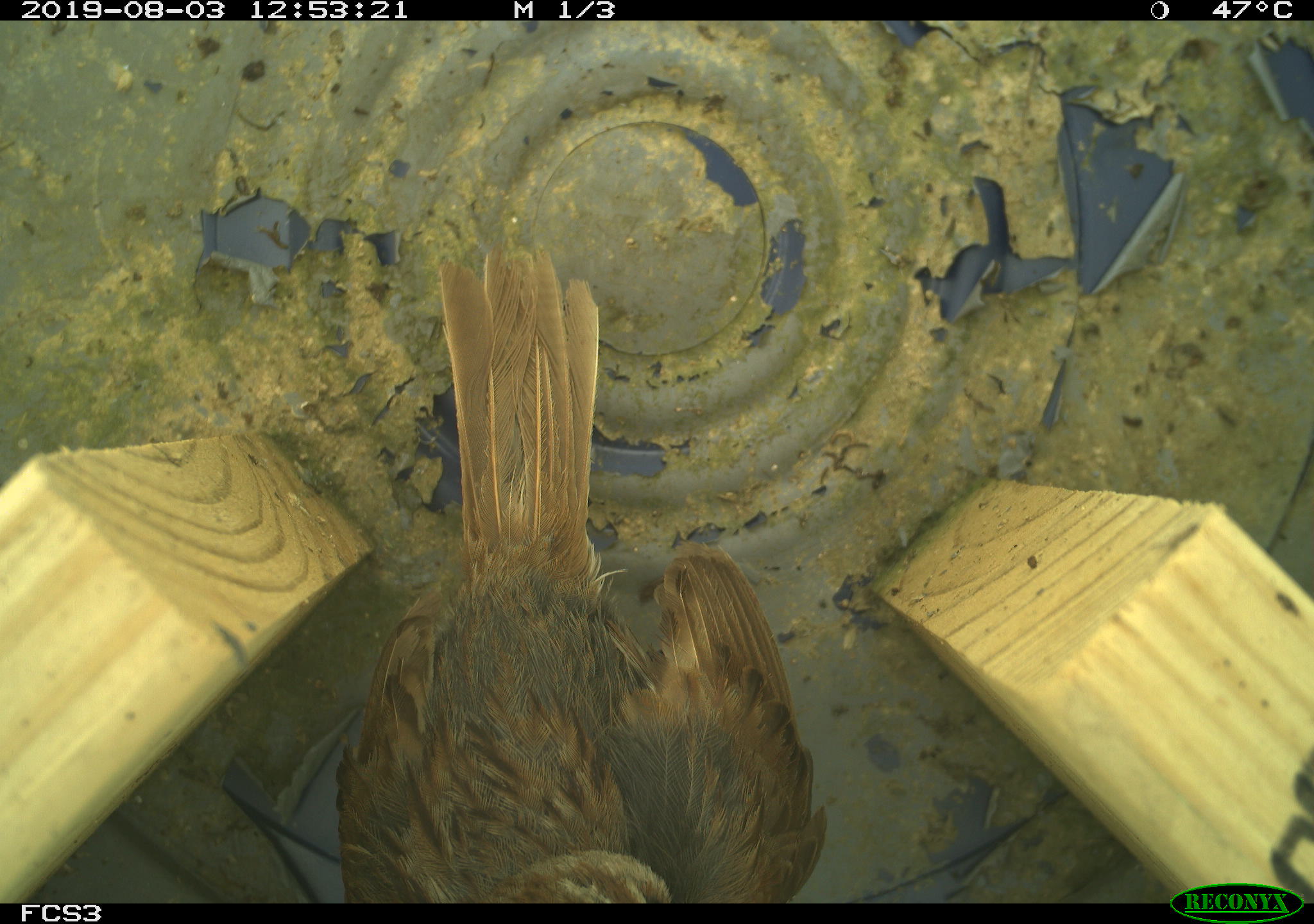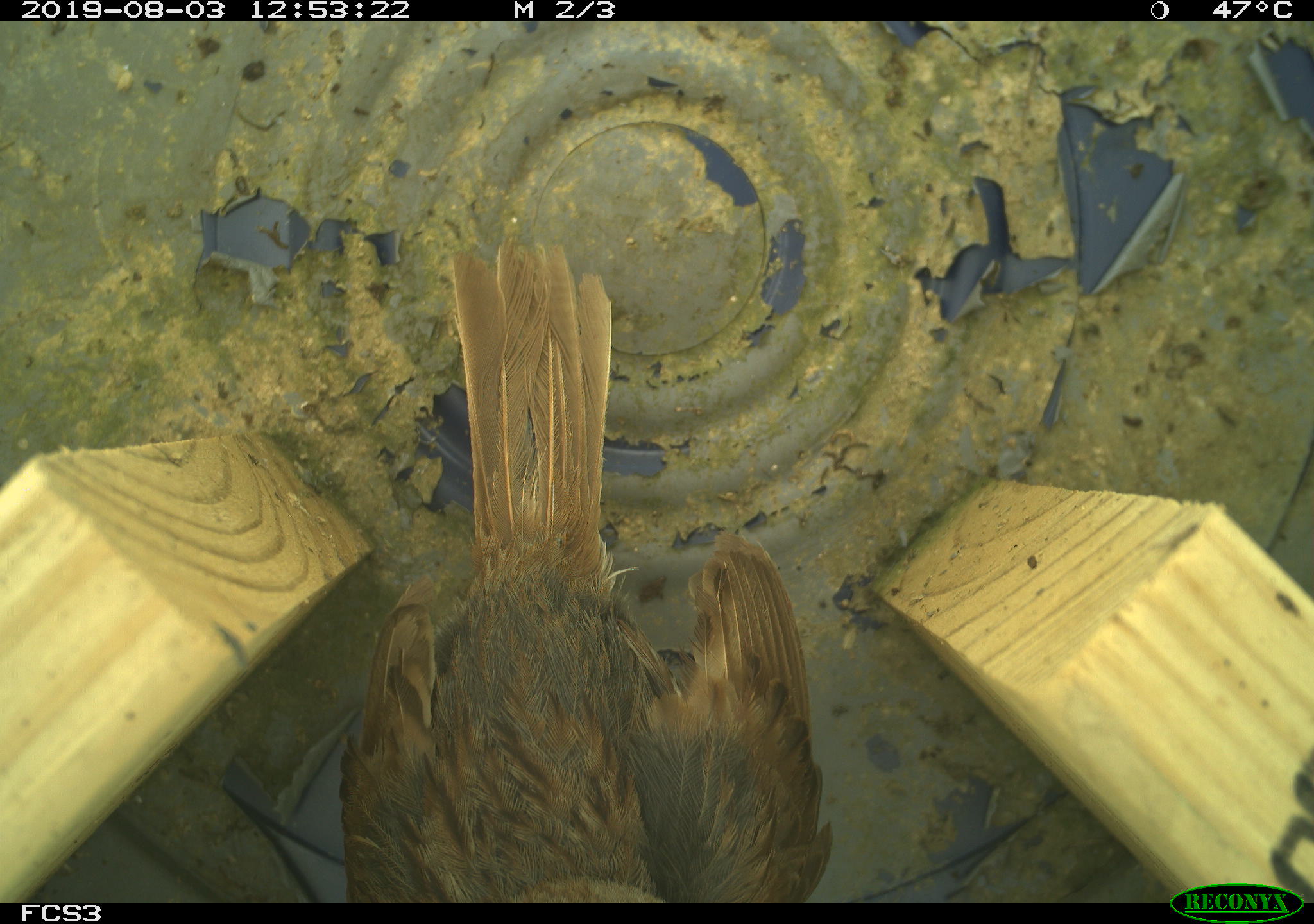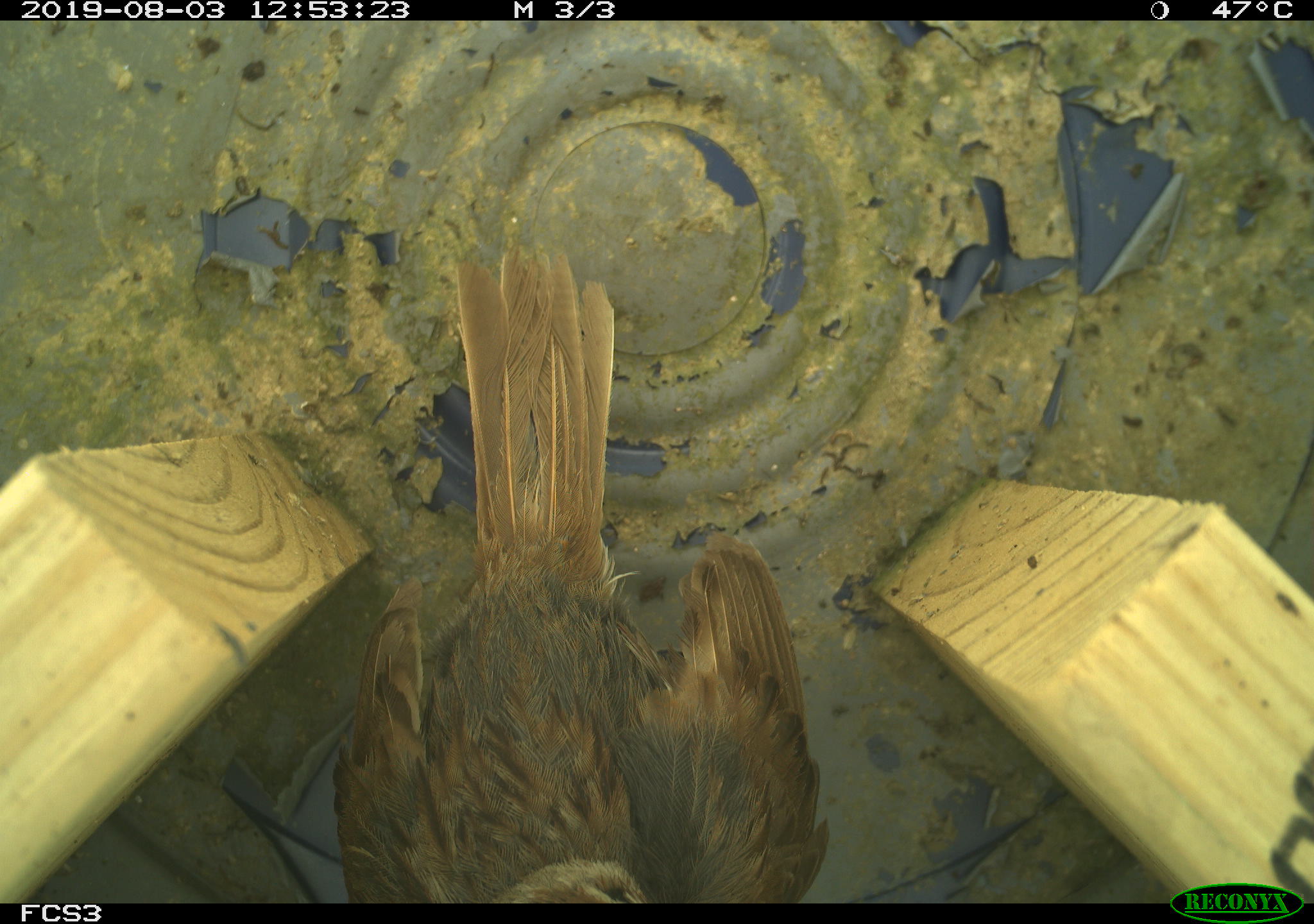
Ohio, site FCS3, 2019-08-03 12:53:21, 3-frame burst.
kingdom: Animalia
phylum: Chordata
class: Aves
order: Passeriformes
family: Passerellidae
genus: Melospiza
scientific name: Melospiza melodia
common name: song sparrow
Song sparrow (Melospiza melodia).